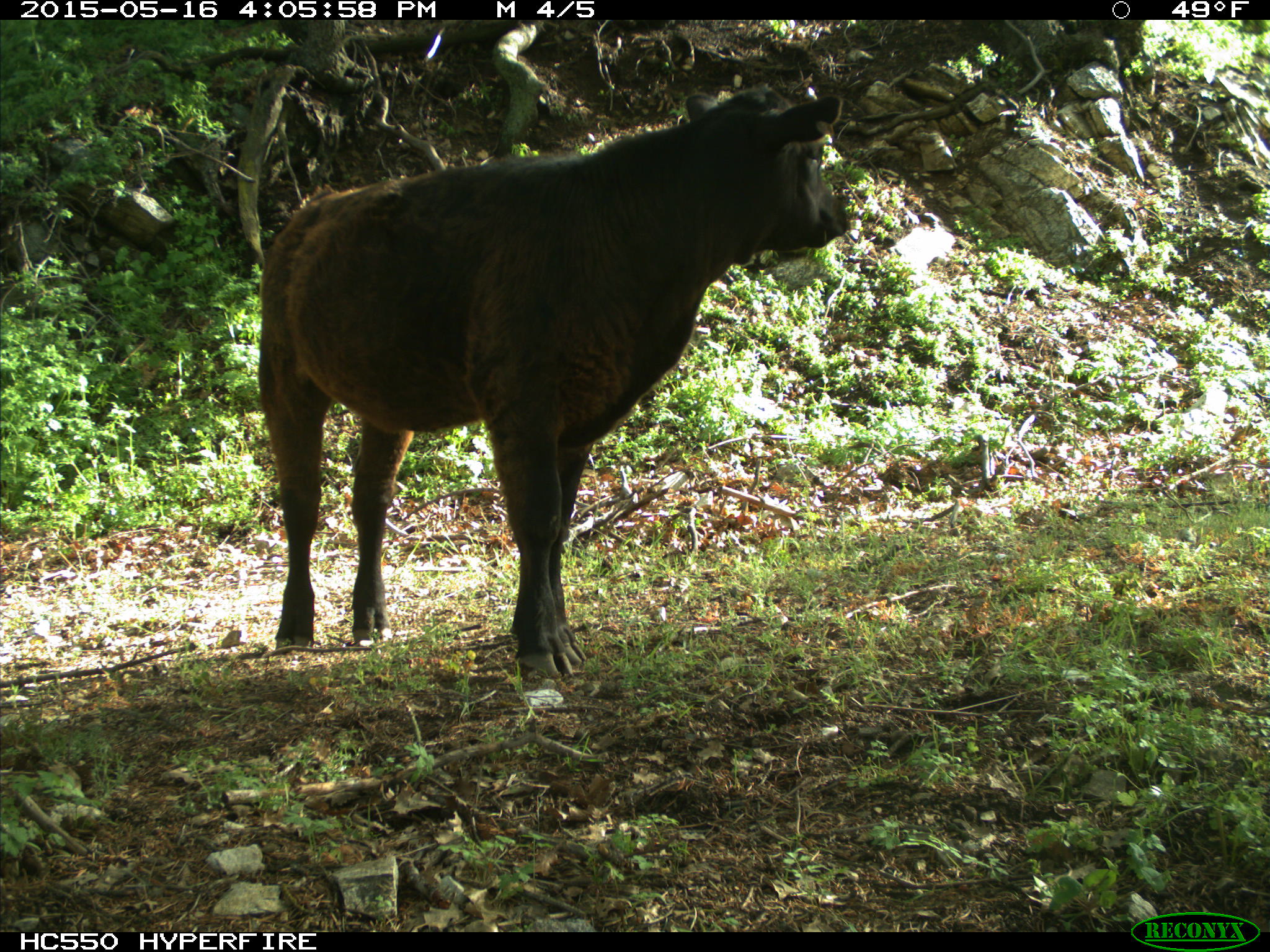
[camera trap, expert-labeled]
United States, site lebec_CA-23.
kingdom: Animalia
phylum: Chordata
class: Mammalia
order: Artiodactyla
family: Bovidae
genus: Bos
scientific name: Bos taurus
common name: domestic cow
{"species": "Bos taurus (domestic cow)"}